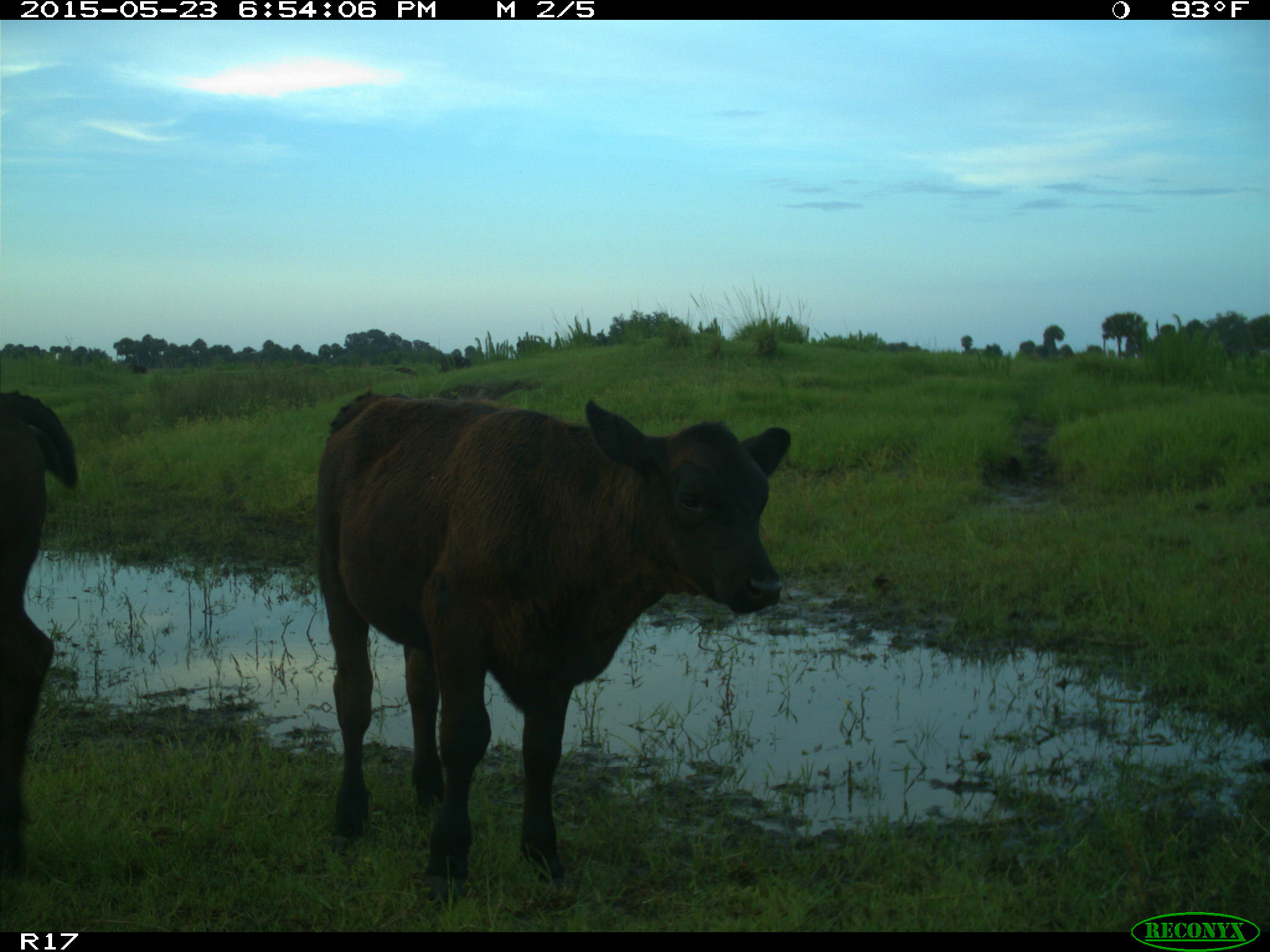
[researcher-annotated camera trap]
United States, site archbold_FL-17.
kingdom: Animalia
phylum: Chordata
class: Mammalia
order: Artiodactyla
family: Bovidae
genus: Bos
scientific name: Bos taurus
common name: domestic cow